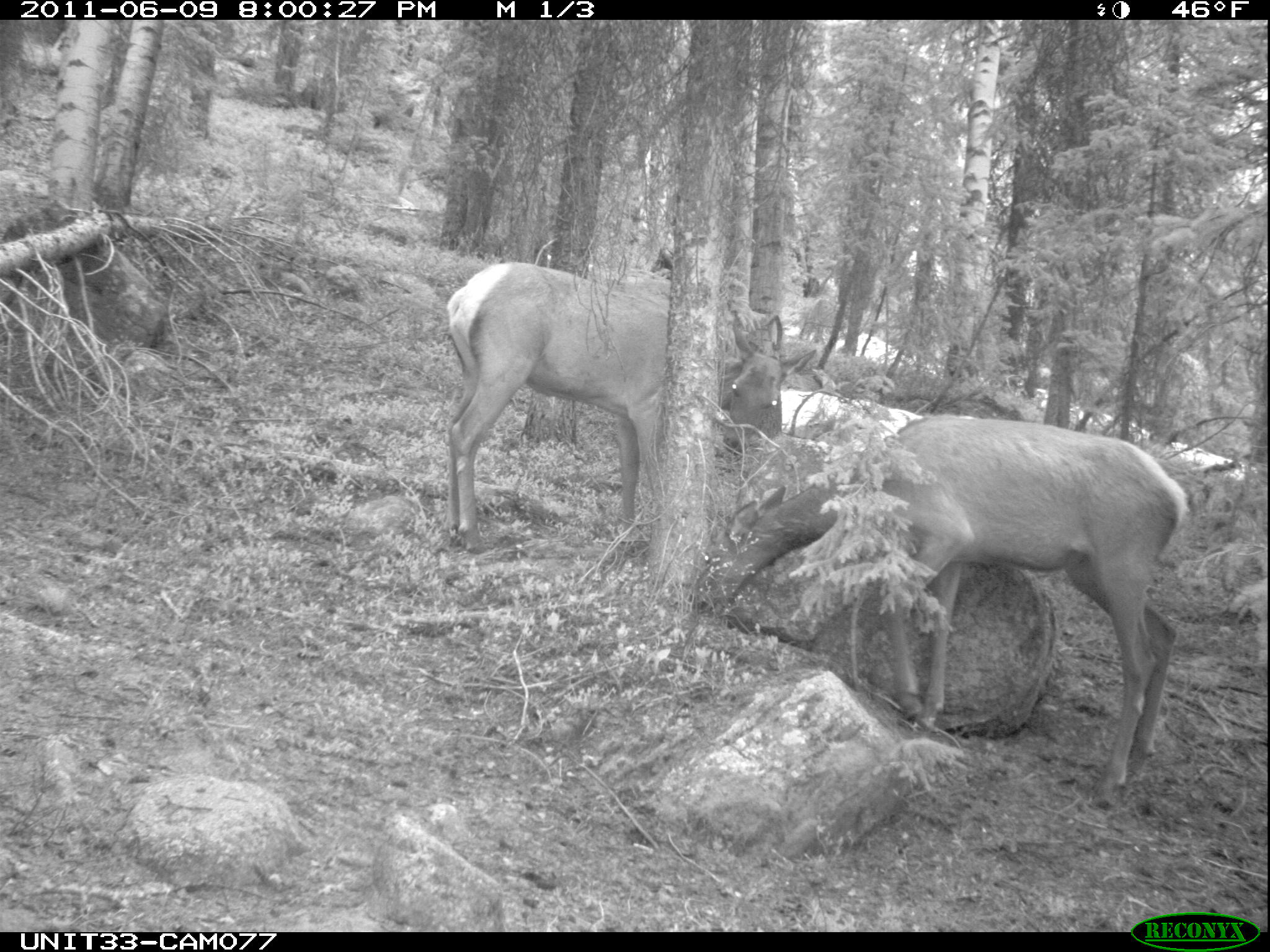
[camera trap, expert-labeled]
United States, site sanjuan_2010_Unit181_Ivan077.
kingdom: Animalia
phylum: Chordata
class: Mammalia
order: Artiodactyla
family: Cervidae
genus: Cervus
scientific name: Cervus elaphus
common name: red deer